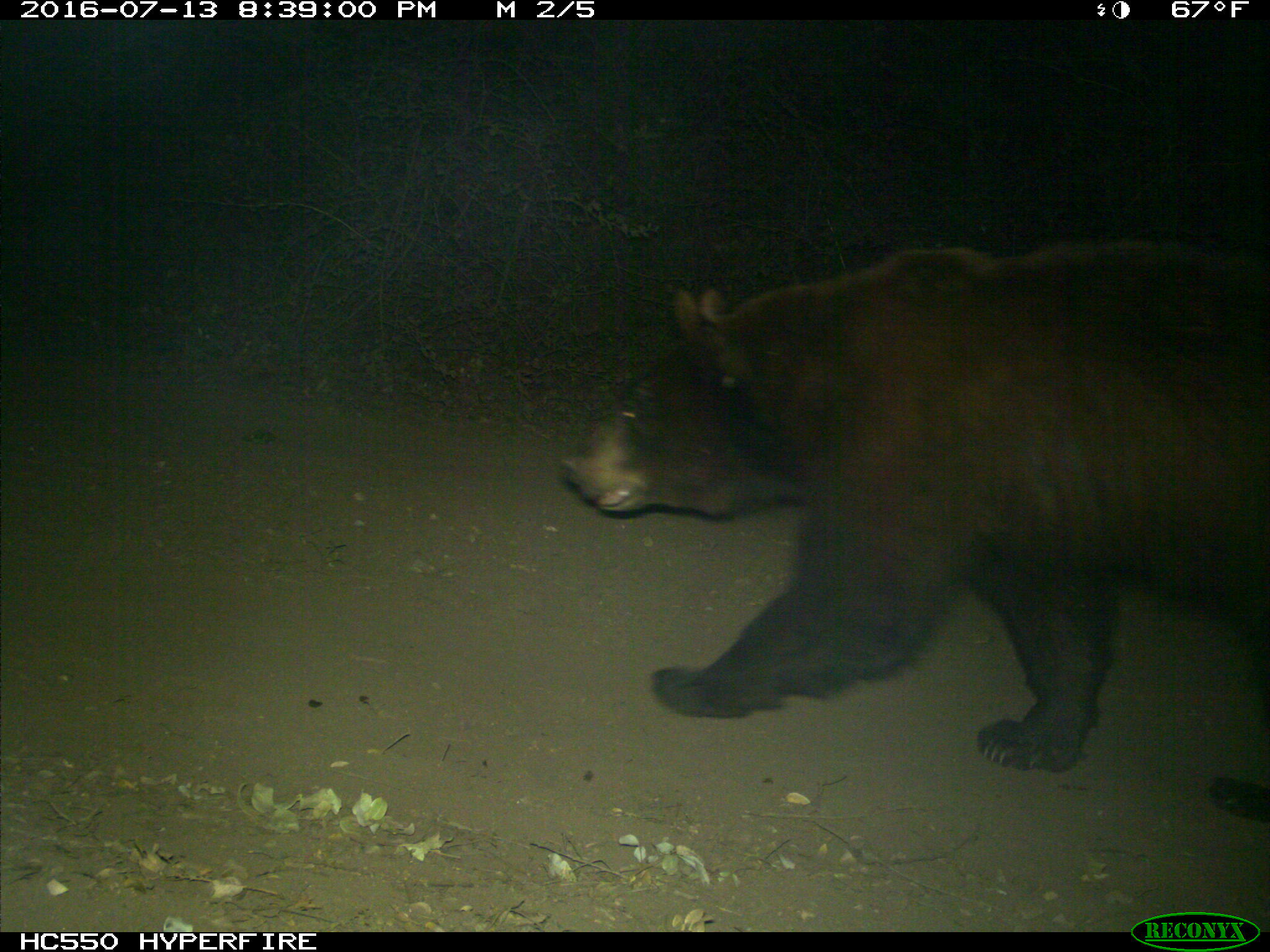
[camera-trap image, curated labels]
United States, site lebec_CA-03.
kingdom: Animalia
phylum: Chordata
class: Mammalia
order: Carnivora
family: Ursidae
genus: Ursus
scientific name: Ursus americanus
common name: american black bear